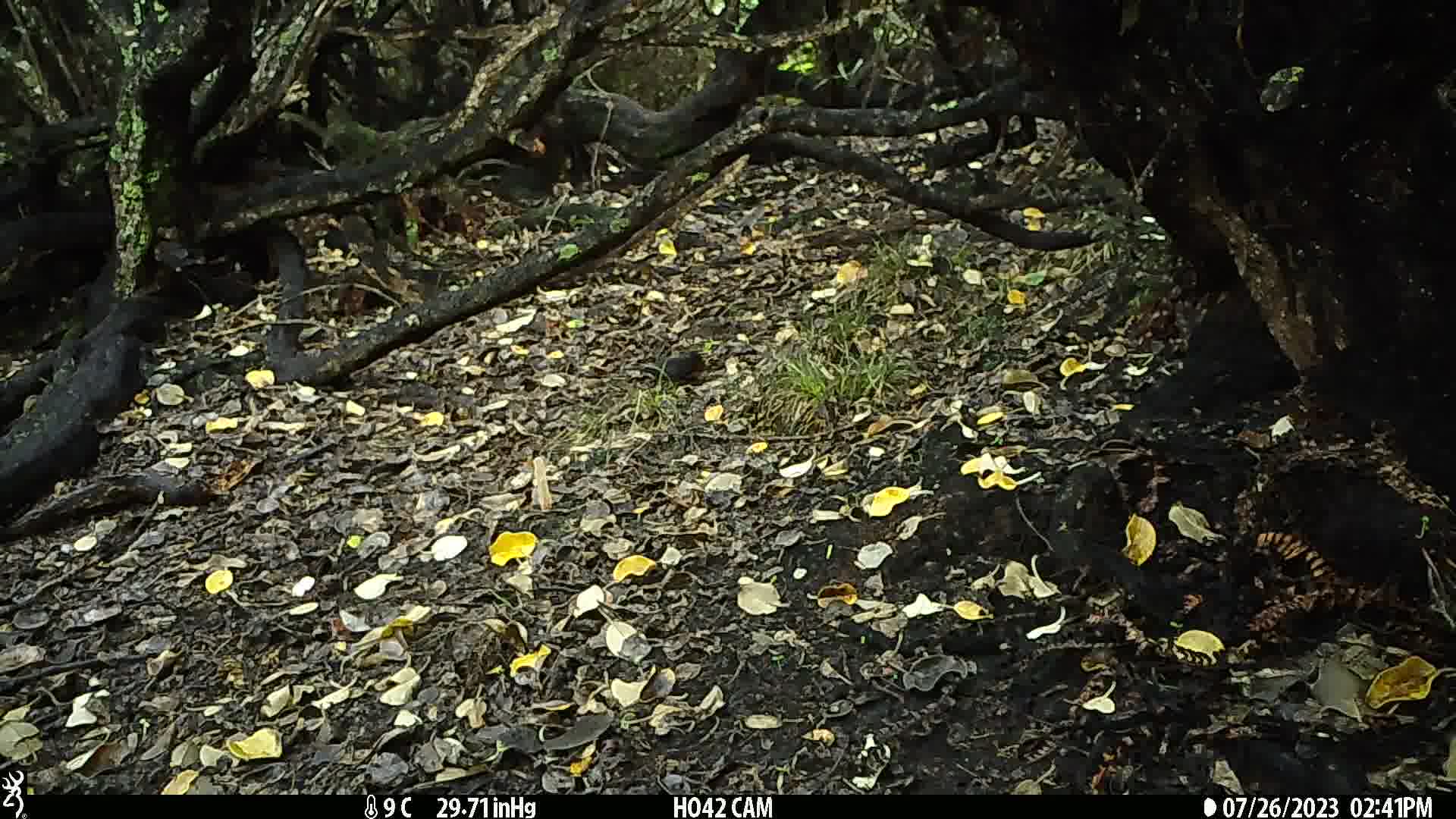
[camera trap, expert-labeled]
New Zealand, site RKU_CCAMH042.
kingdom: Animalia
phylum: Chordata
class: Aves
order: Passeriformes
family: Turdidae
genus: Turdus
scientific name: Turdus merula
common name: eurasian blackbird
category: blackbird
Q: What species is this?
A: Blackbird (eurasian blackbird) (Turdus merula).